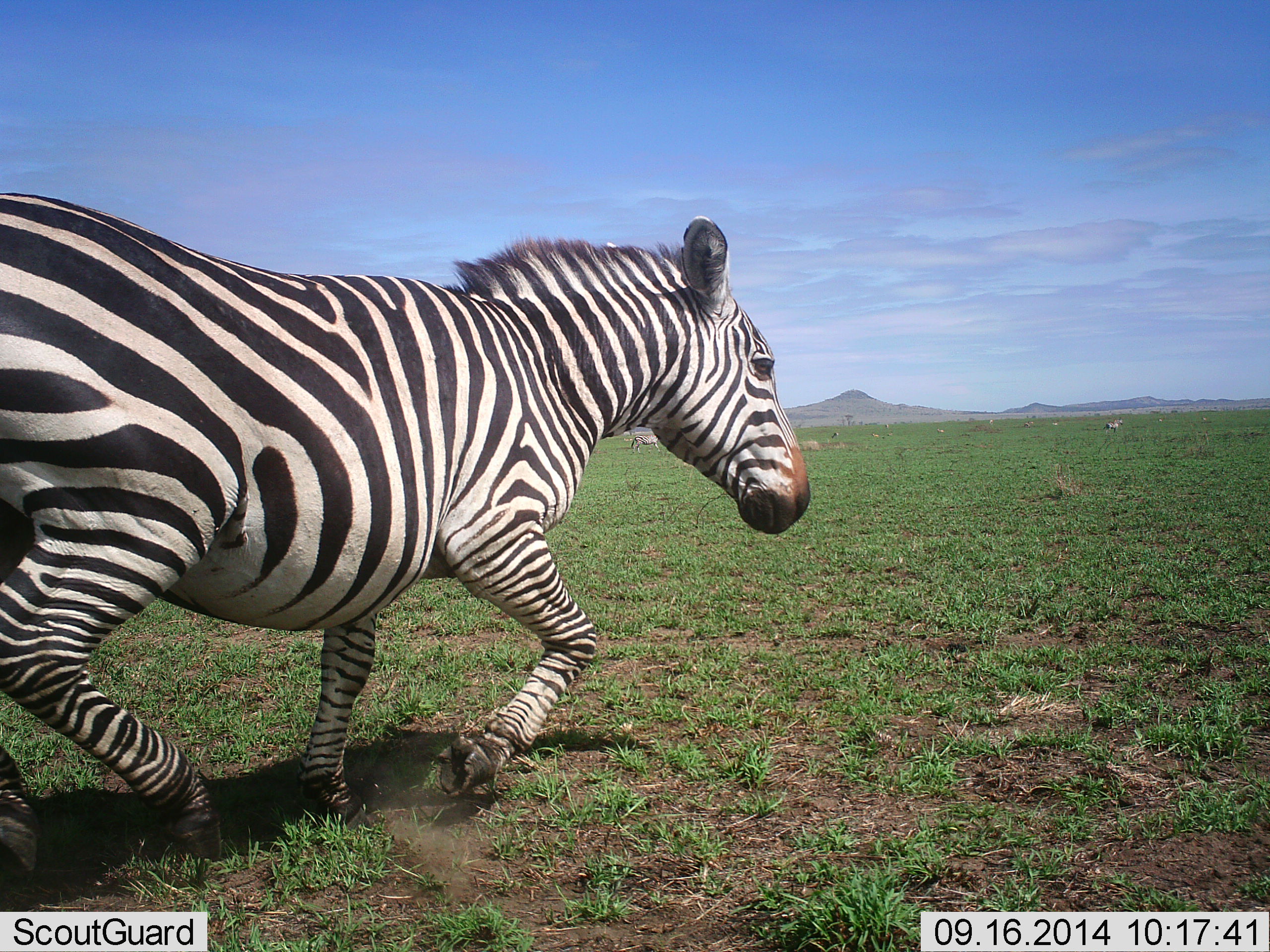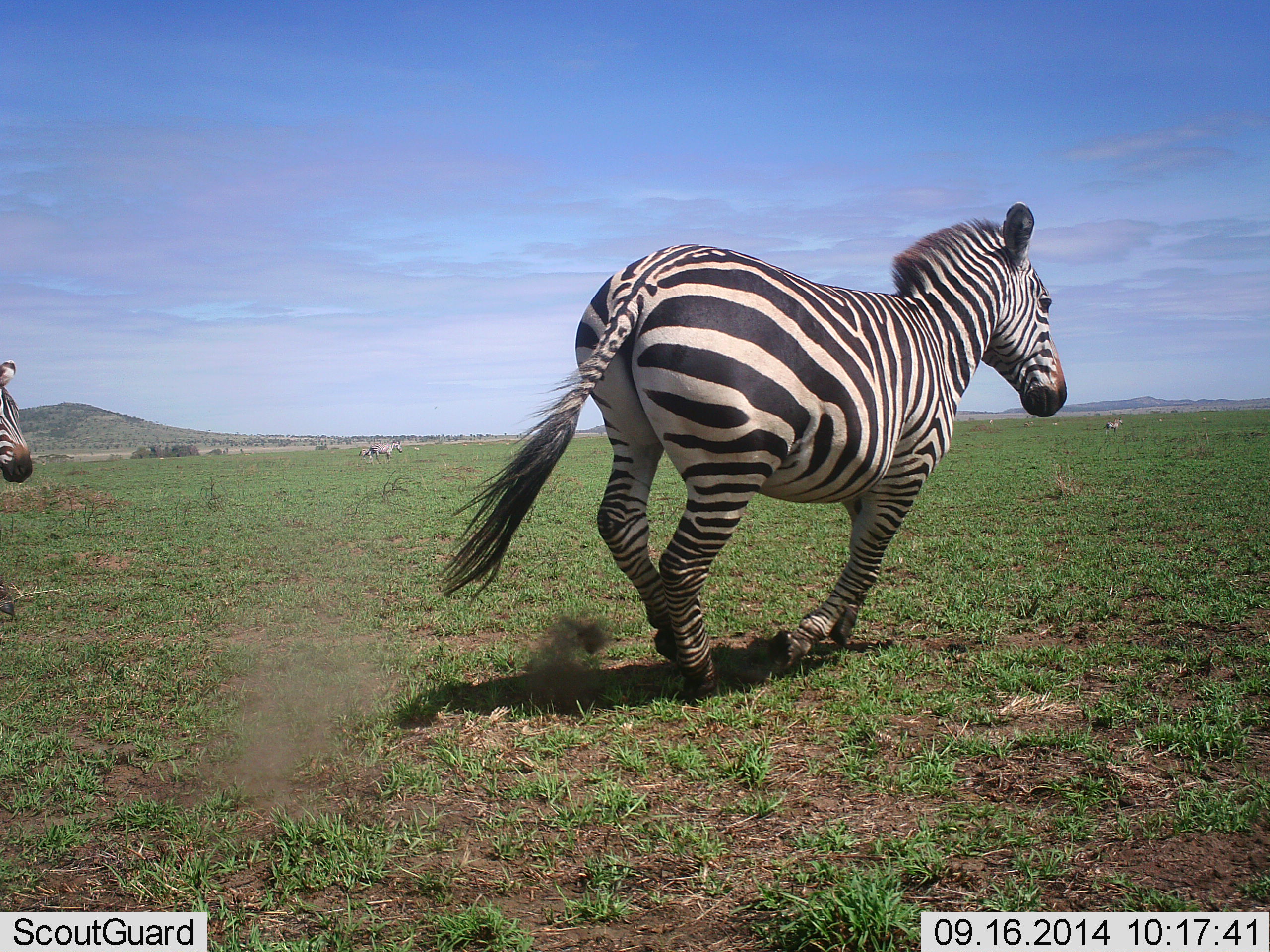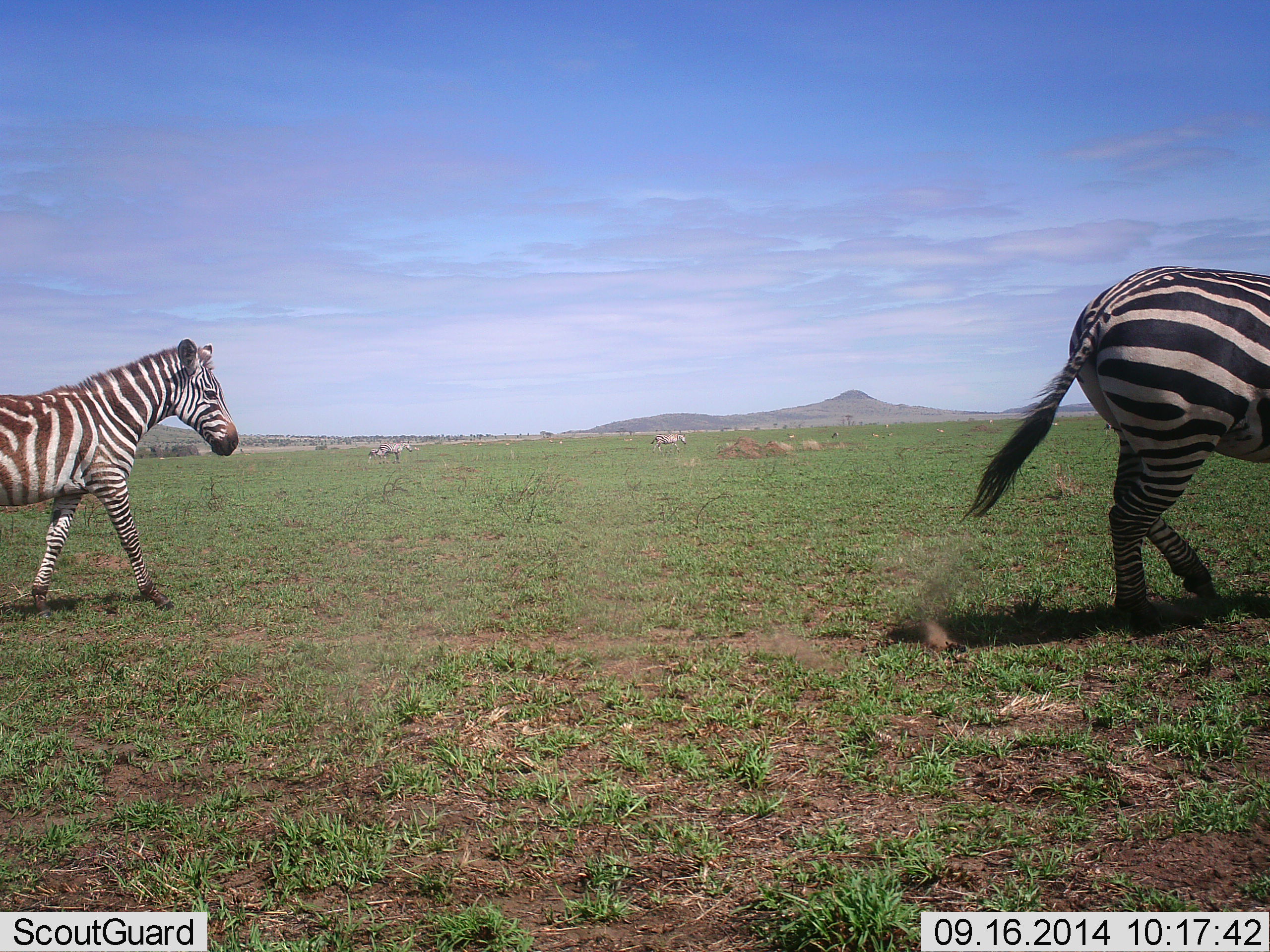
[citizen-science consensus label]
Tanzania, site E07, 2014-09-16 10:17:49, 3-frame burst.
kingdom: Animalia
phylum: Chordata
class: Mammalia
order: Perissodactyla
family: Equidae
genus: Equus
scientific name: Equus quagga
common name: plains zebra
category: zebra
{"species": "zebra (plains zebra) (Equus quagga)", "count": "2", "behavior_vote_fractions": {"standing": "18%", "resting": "0%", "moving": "100%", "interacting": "0%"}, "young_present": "0%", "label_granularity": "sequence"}